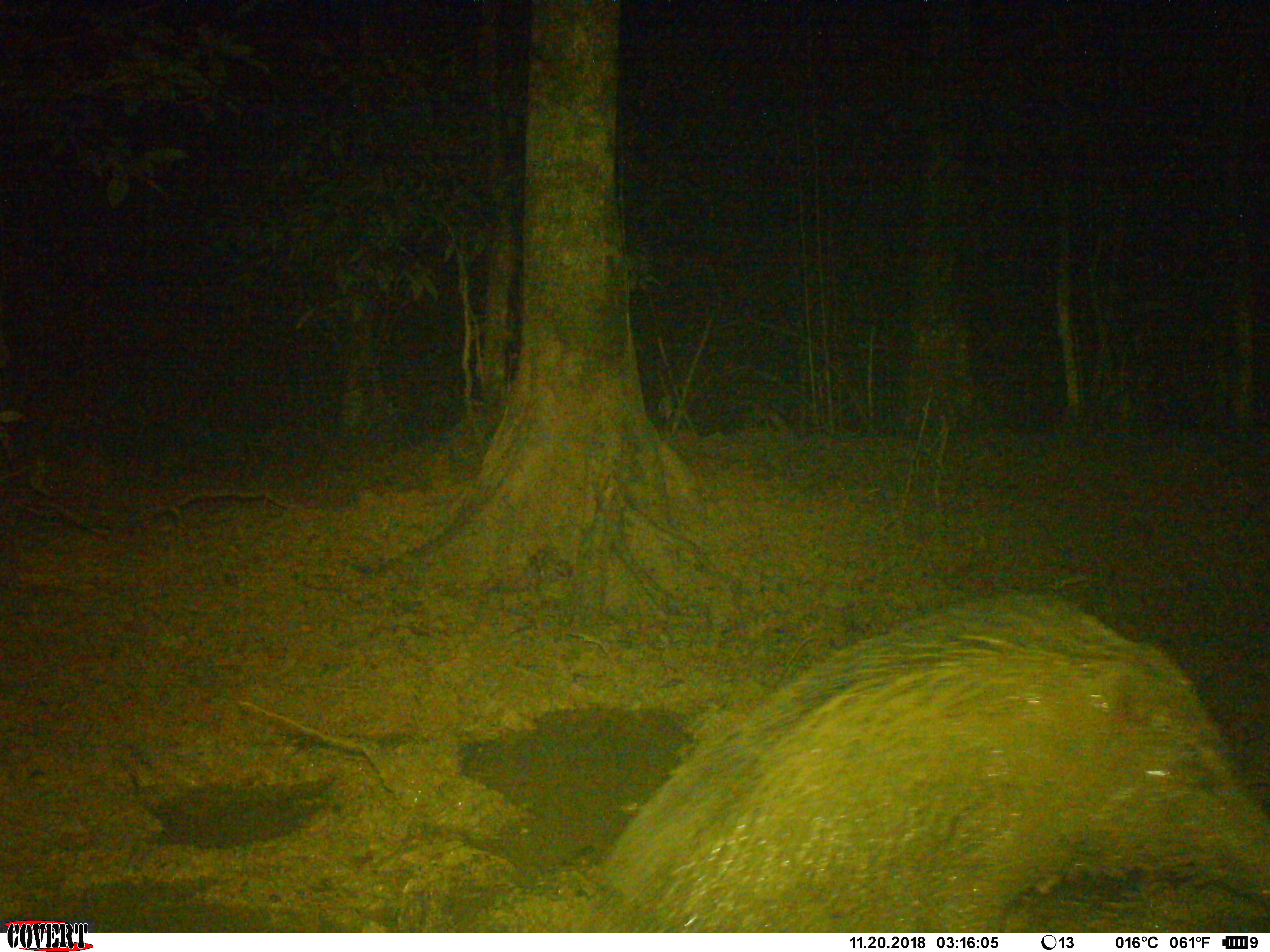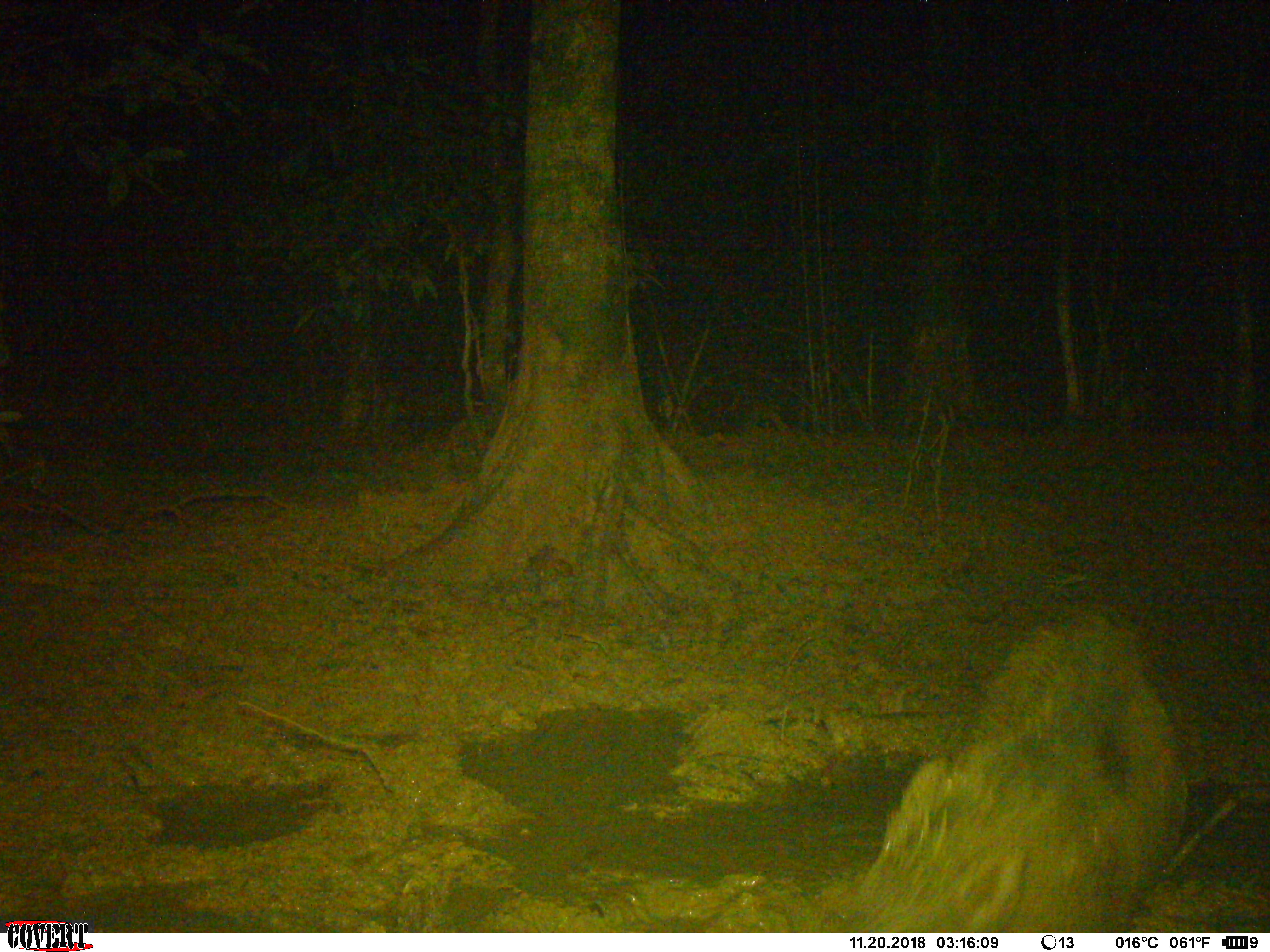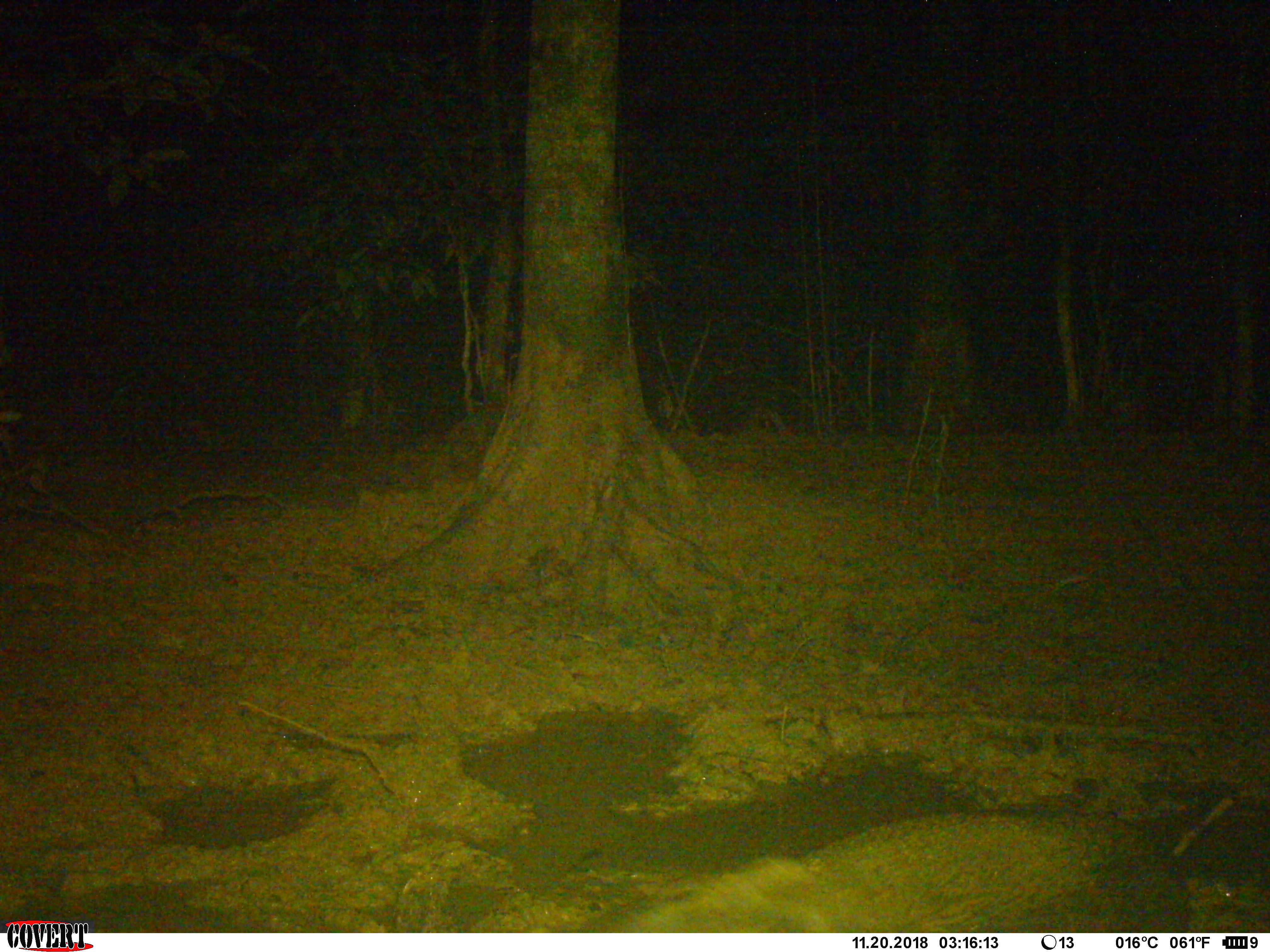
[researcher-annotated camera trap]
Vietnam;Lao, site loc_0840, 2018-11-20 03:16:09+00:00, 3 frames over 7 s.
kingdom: Animalia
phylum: Chordata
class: Mammalia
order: Artiodactyla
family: Suidae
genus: Sus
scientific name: Sus scrofa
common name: eurasian wild pig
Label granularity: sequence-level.